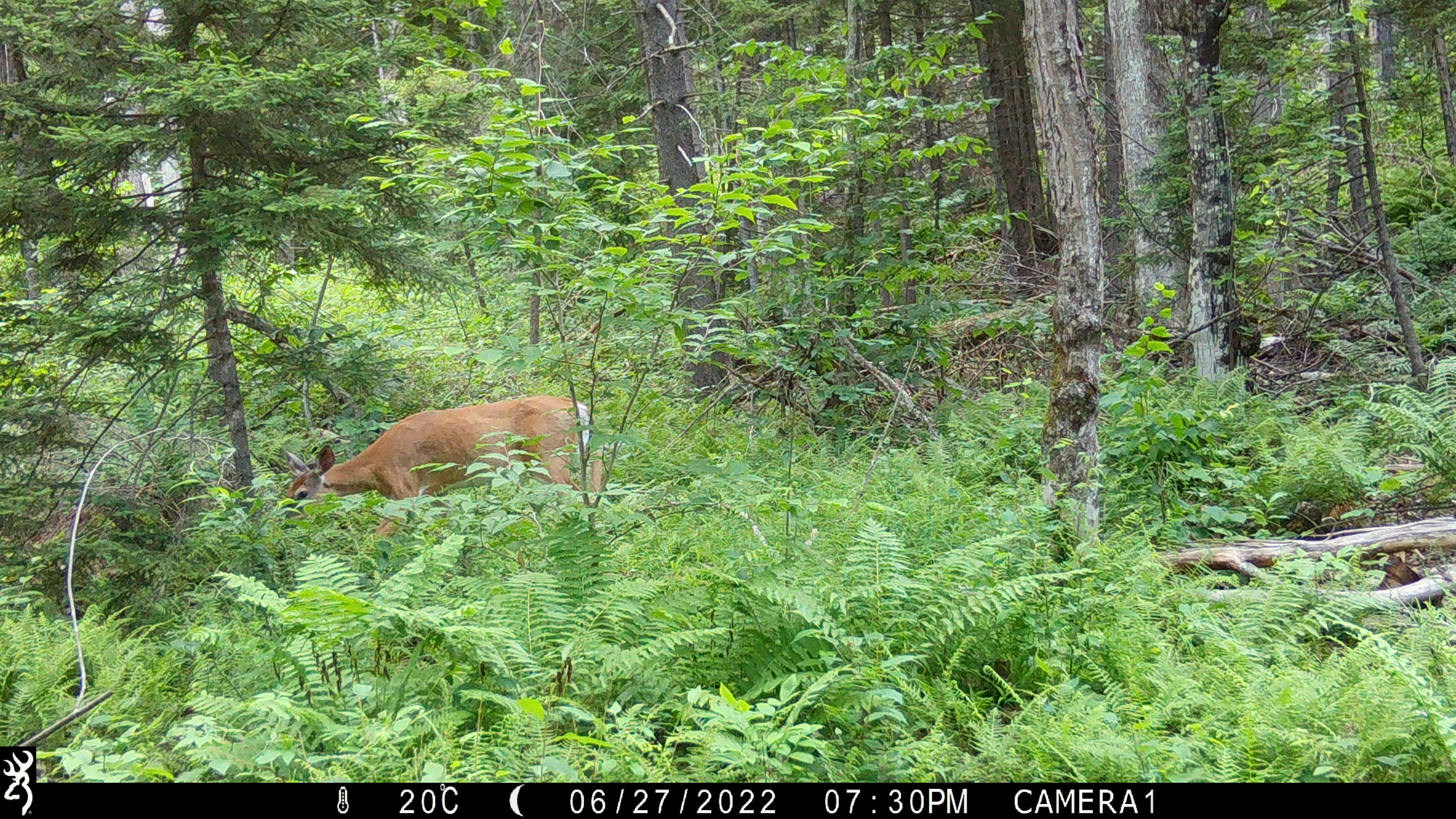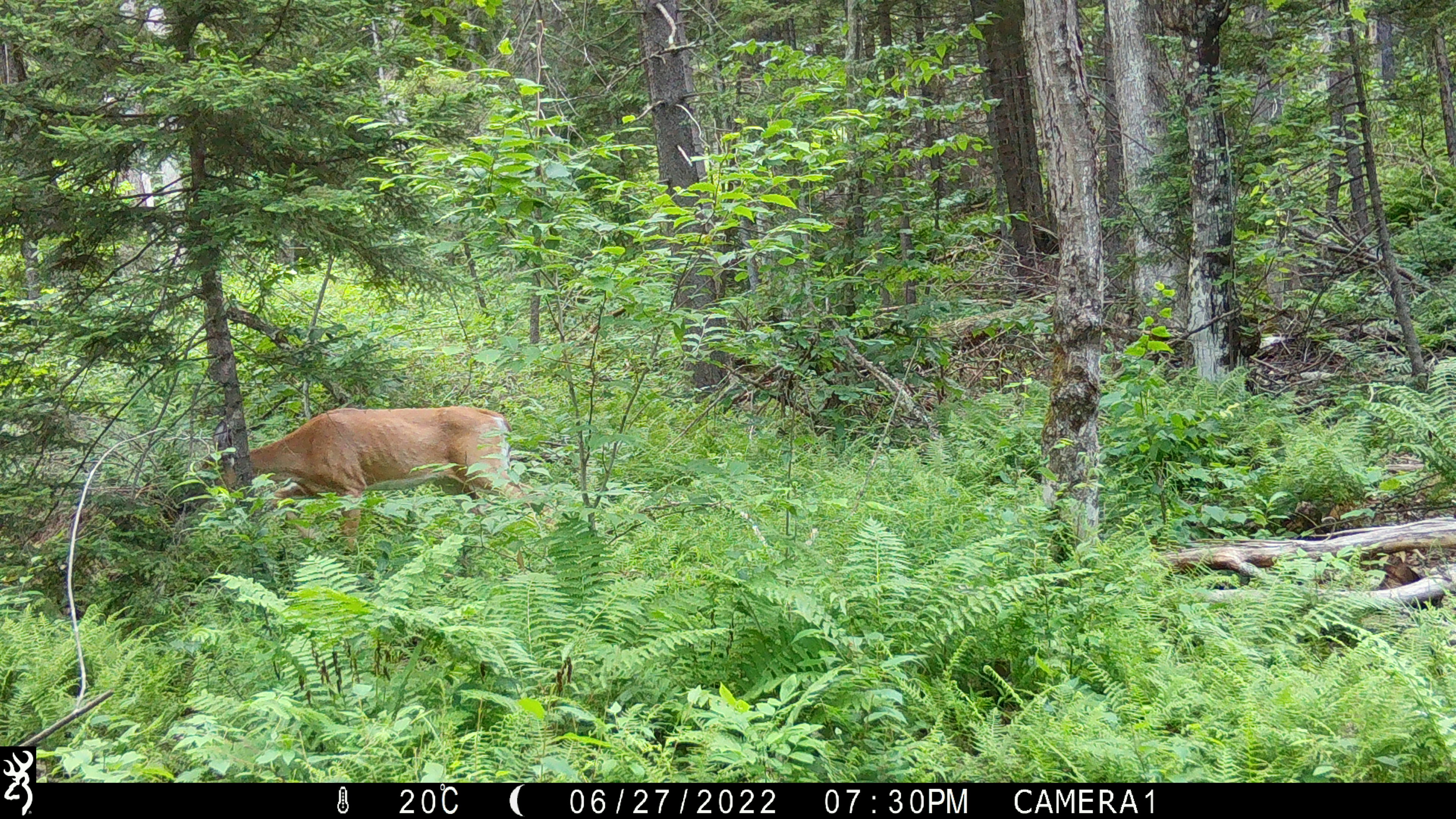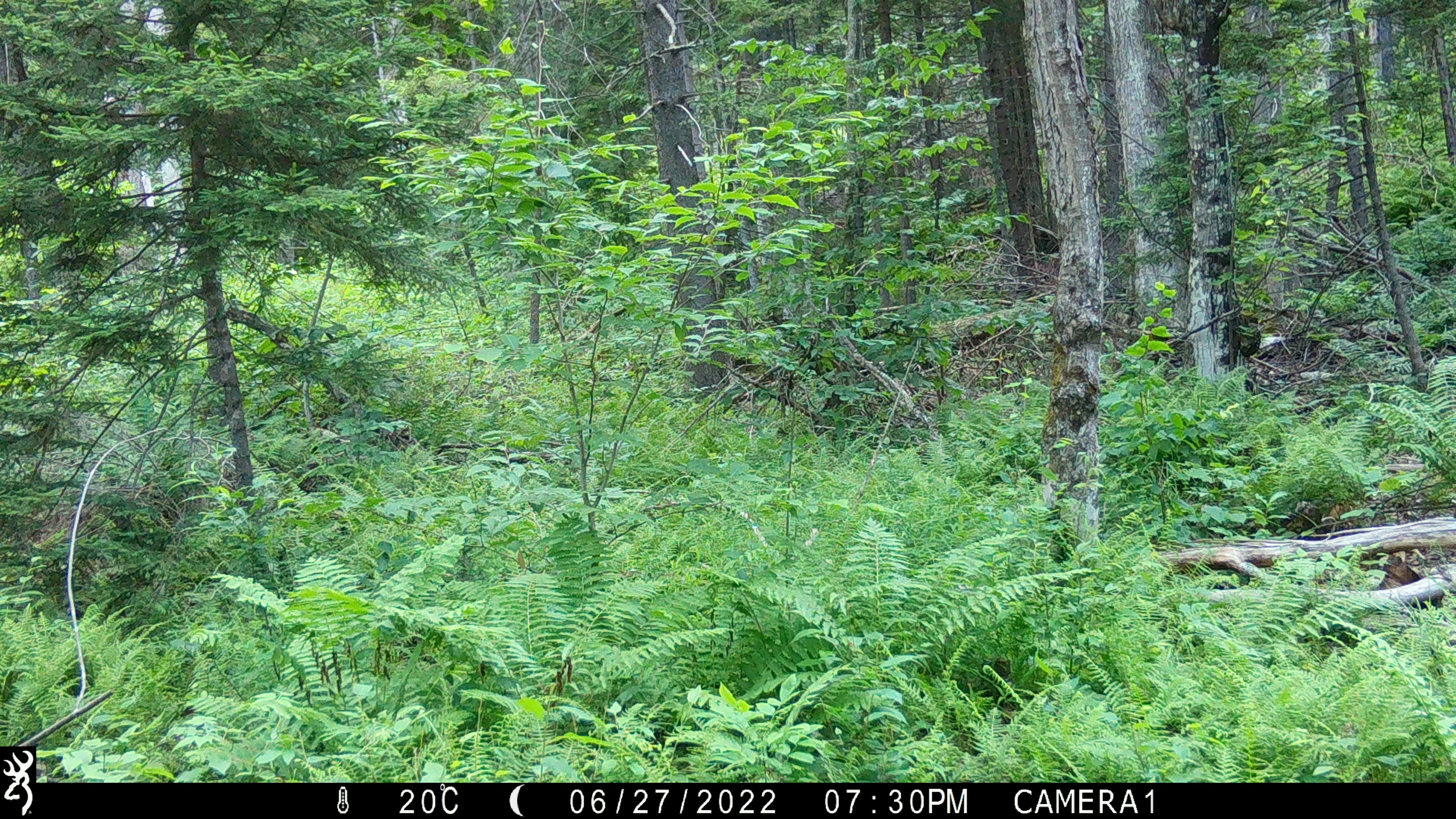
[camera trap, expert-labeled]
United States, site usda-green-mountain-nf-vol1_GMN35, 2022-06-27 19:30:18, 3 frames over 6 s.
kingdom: Animalia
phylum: Chordata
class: Mammalia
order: Artiodactyla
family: Cervidae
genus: Odocoileus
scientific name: Odocoileus virginianus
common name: white-tailed deer